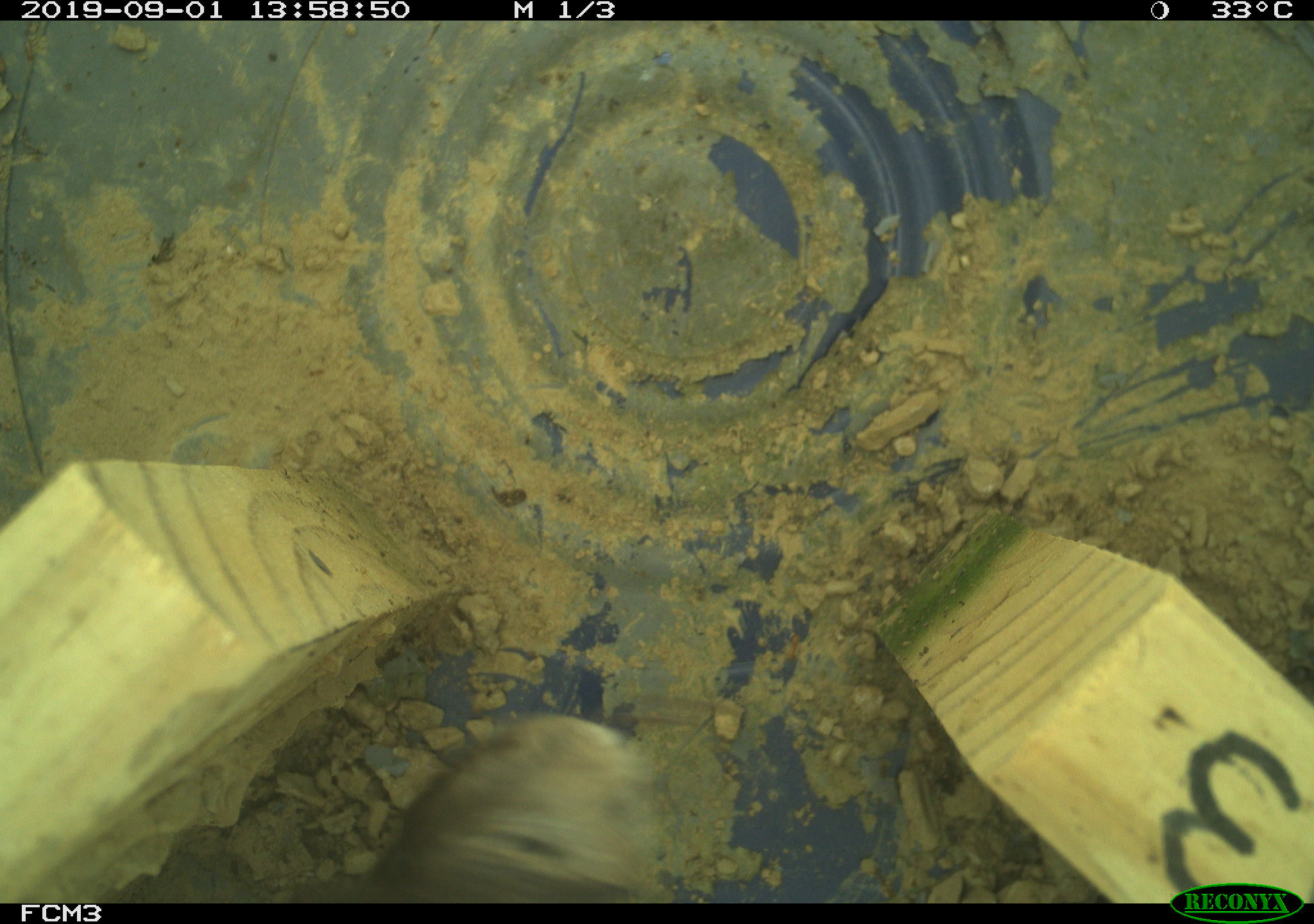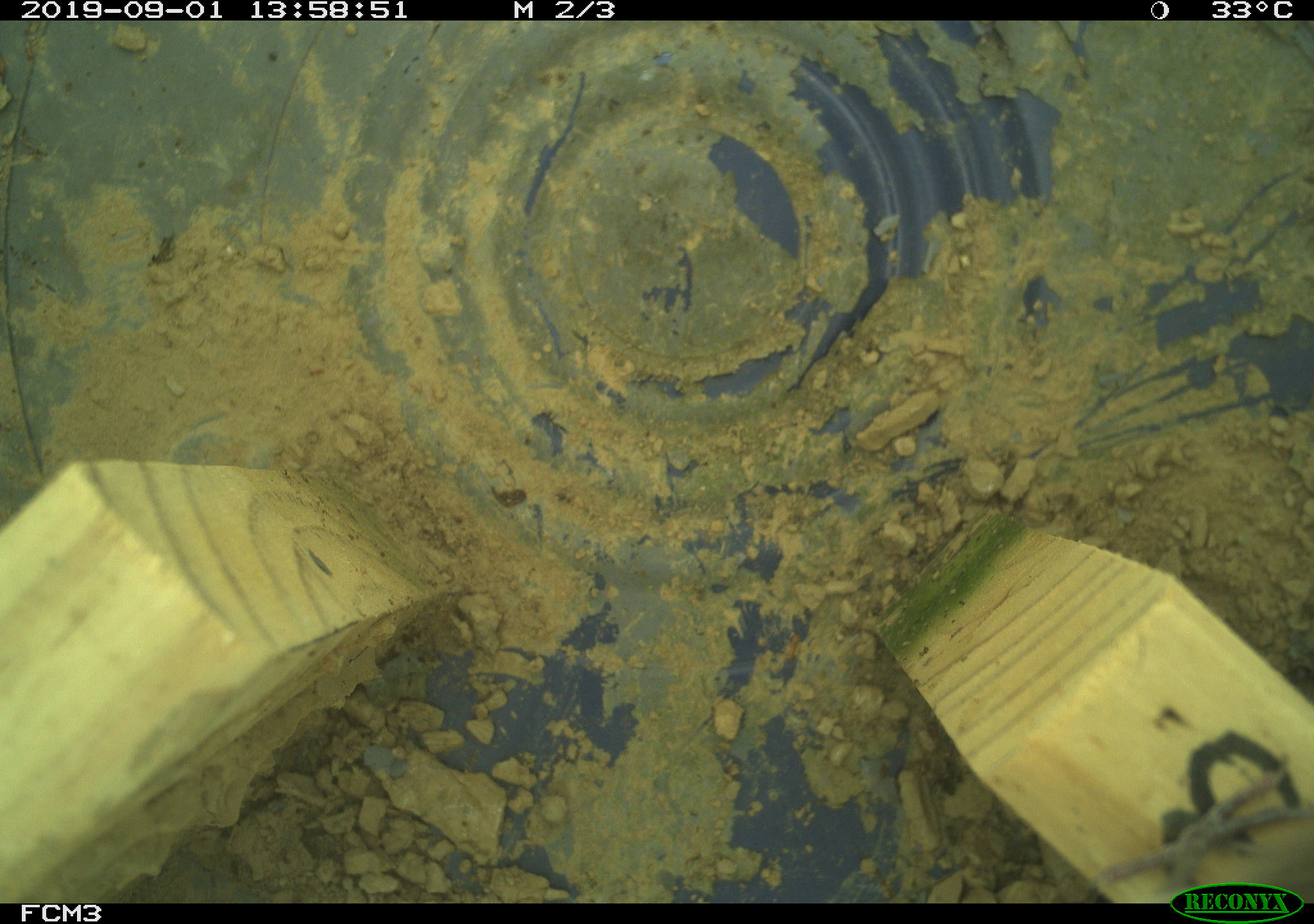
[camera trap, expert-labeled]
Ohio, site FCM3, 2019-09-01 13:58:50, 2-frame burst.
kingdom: Animalia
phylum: Chordata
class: Aves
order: Passeriformes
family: Troglodytidae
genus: Troglodytes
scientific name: Troglodytes aedon aedon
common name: northern house wren